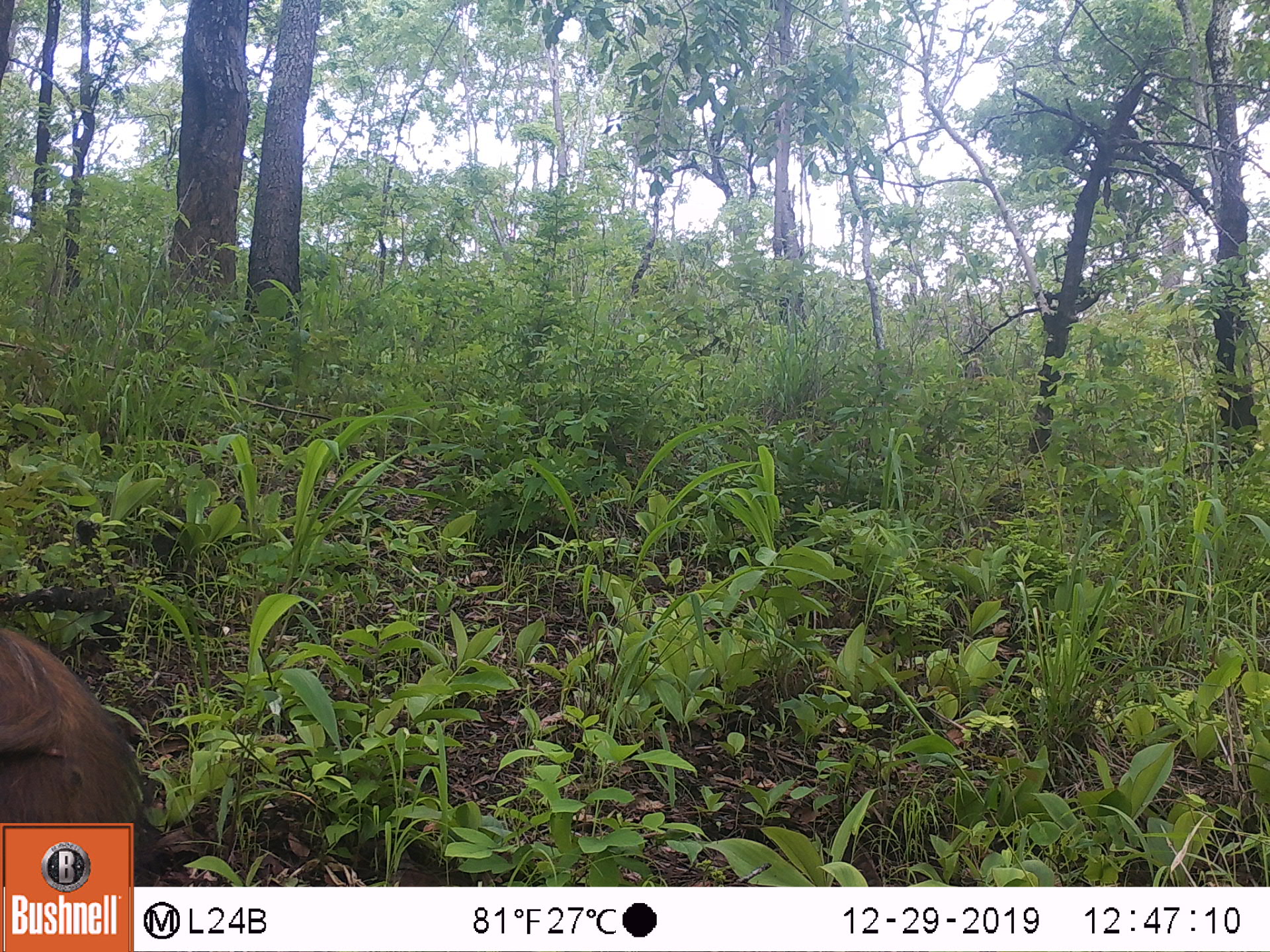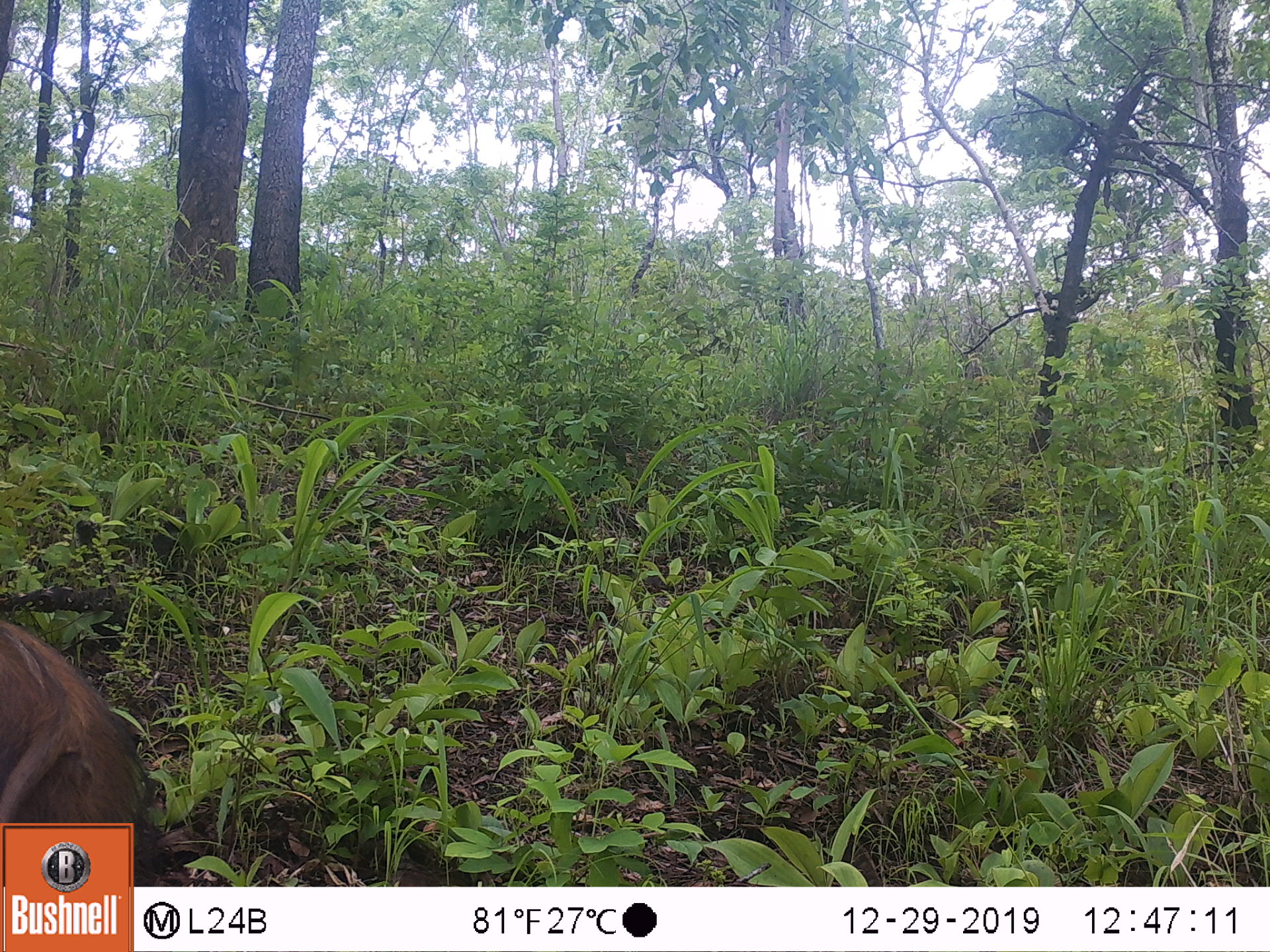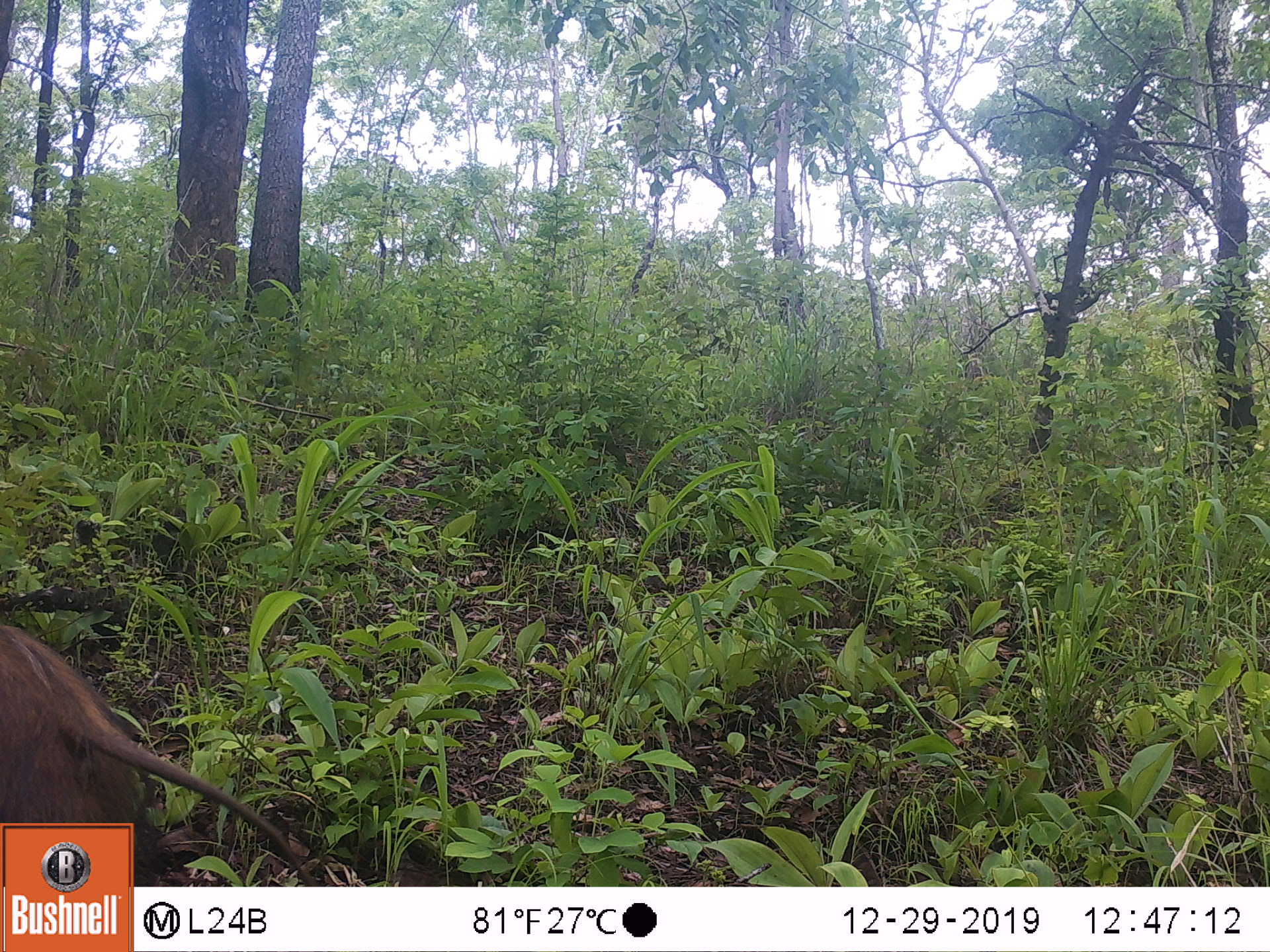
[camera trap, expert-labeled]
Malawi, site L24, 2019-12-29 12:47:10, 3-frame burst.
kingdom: Animalia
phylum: Chordata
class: Mammalia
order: Artiodactyla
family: Suidae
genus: Potamochoerus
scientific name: Potamochoerus larvatus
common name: bushpig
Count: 1.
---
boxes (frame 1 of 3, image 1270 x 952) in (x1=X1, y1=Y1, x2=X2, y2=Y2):
bushpig: (x1=0, y1=616, x2=164, y2=813)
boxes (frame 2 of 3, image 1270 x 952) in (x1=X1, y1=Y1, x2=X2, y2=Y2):
bushpig: (x1=1, y1=616, x2=161, y2=814)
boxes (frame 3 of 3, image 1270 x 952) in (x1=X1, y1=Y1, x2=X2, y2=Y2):
bushpig: (x1=2, y1=613, x2=286, y2=819)